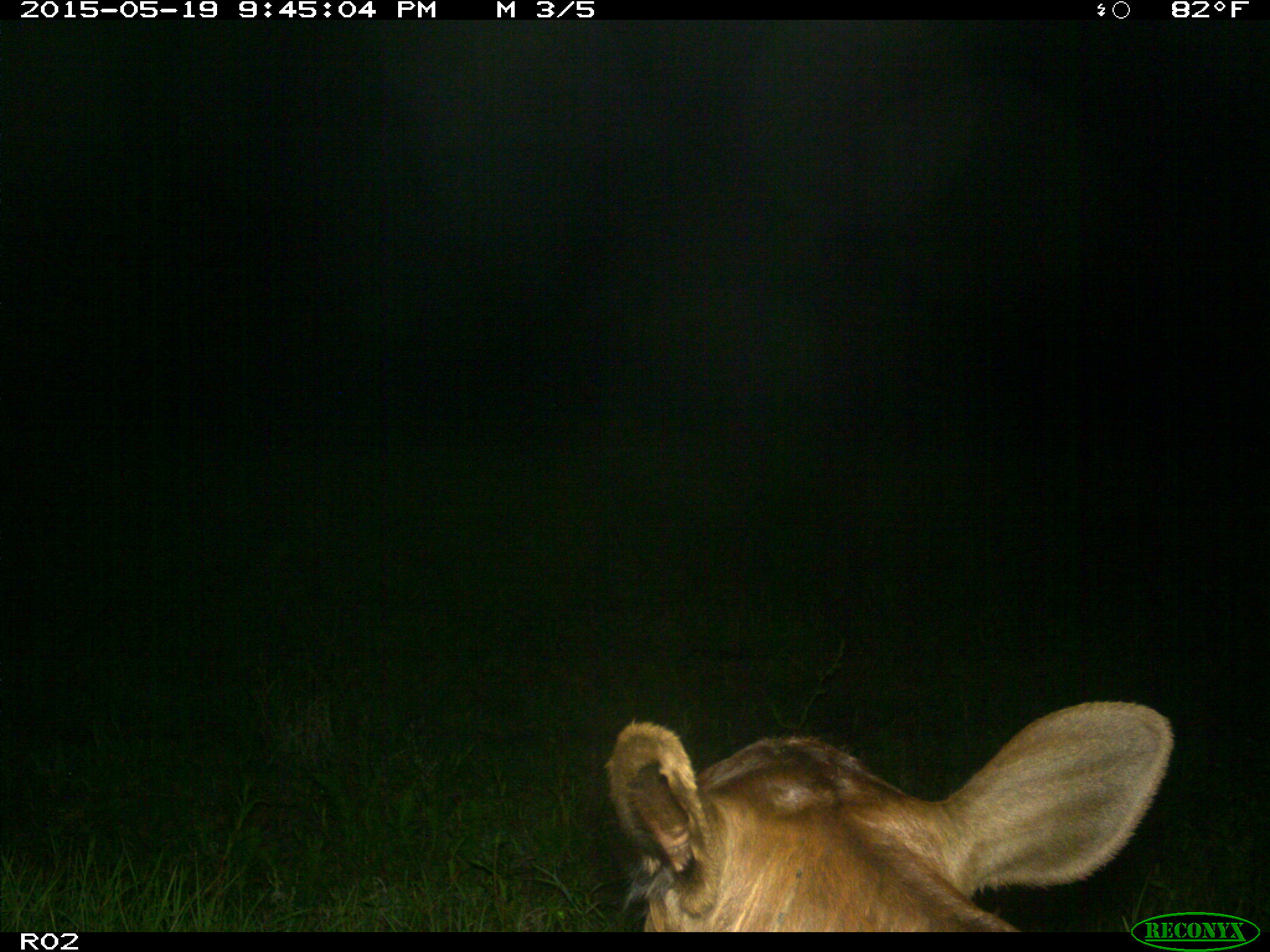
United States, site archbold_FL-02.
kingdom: Animalia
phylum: Chordata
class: Mammalia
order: Artiodactyla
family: Bovidae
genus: Bos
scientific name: Bos taurus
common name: domestic cow